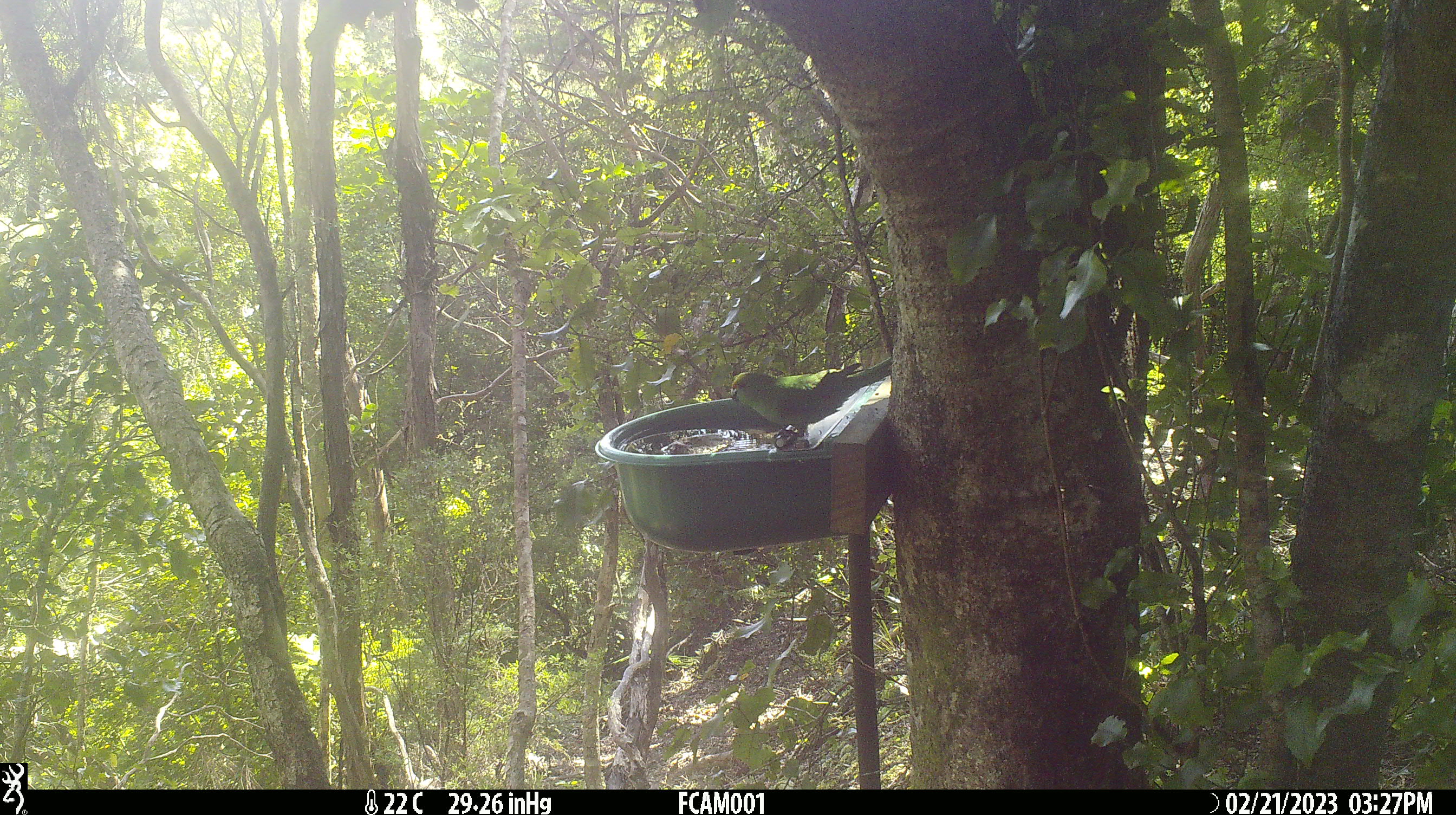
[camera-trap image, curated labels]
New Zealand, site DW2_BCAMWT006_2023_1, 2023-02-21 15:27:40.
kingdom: Animalia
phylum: Chordata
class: Aves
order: Psittaciformes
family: Psittaculidae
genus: Cyanoramphus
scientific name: Cyanoramphus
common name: parakeet